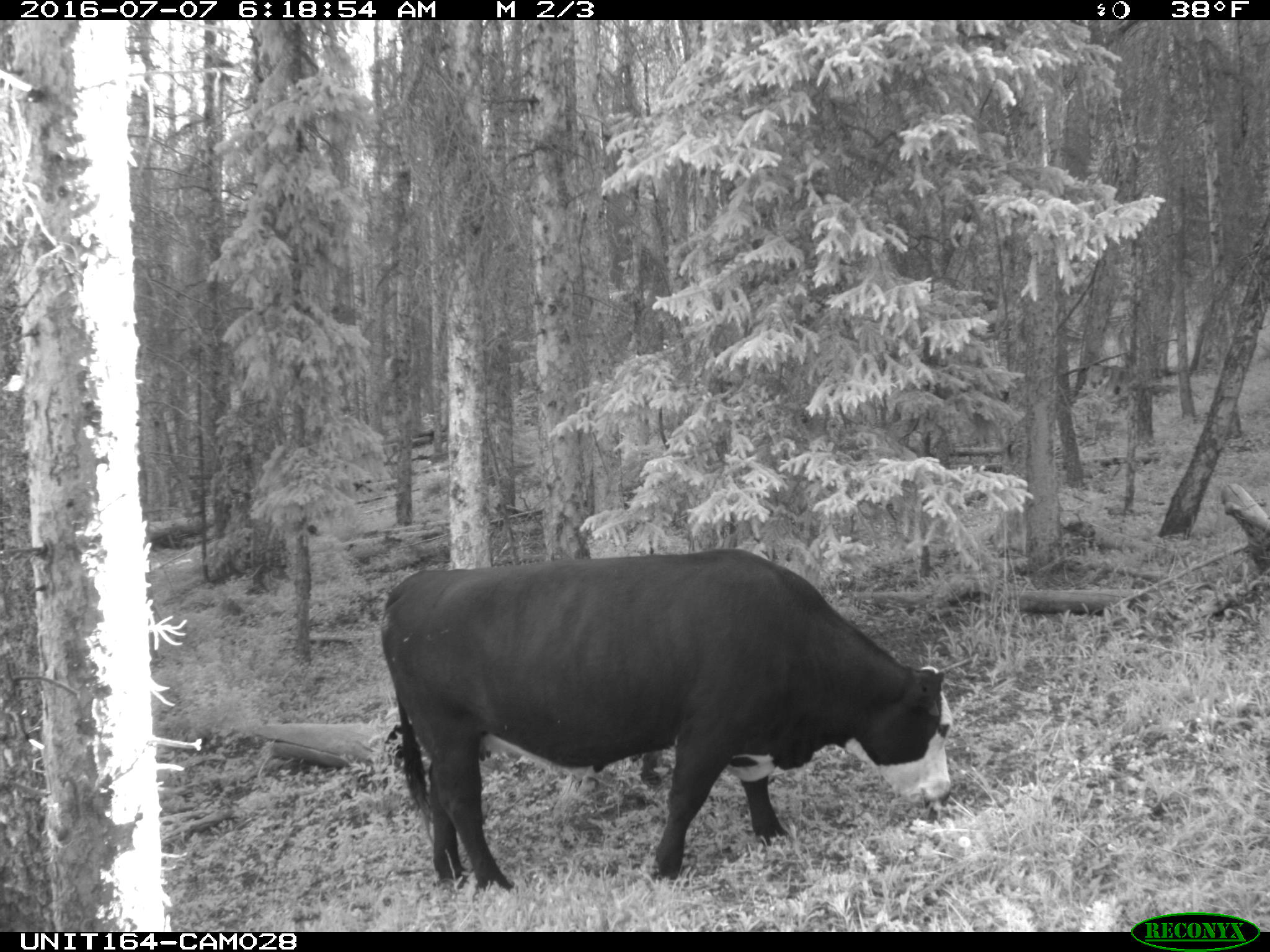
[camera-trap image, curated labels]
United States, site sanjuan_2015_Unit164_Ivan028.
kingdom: Animalia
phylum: Chordata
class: Mammalia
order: Artiodactyla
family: Bovidae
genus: Bos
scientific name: Bos taurus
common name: domestic cow